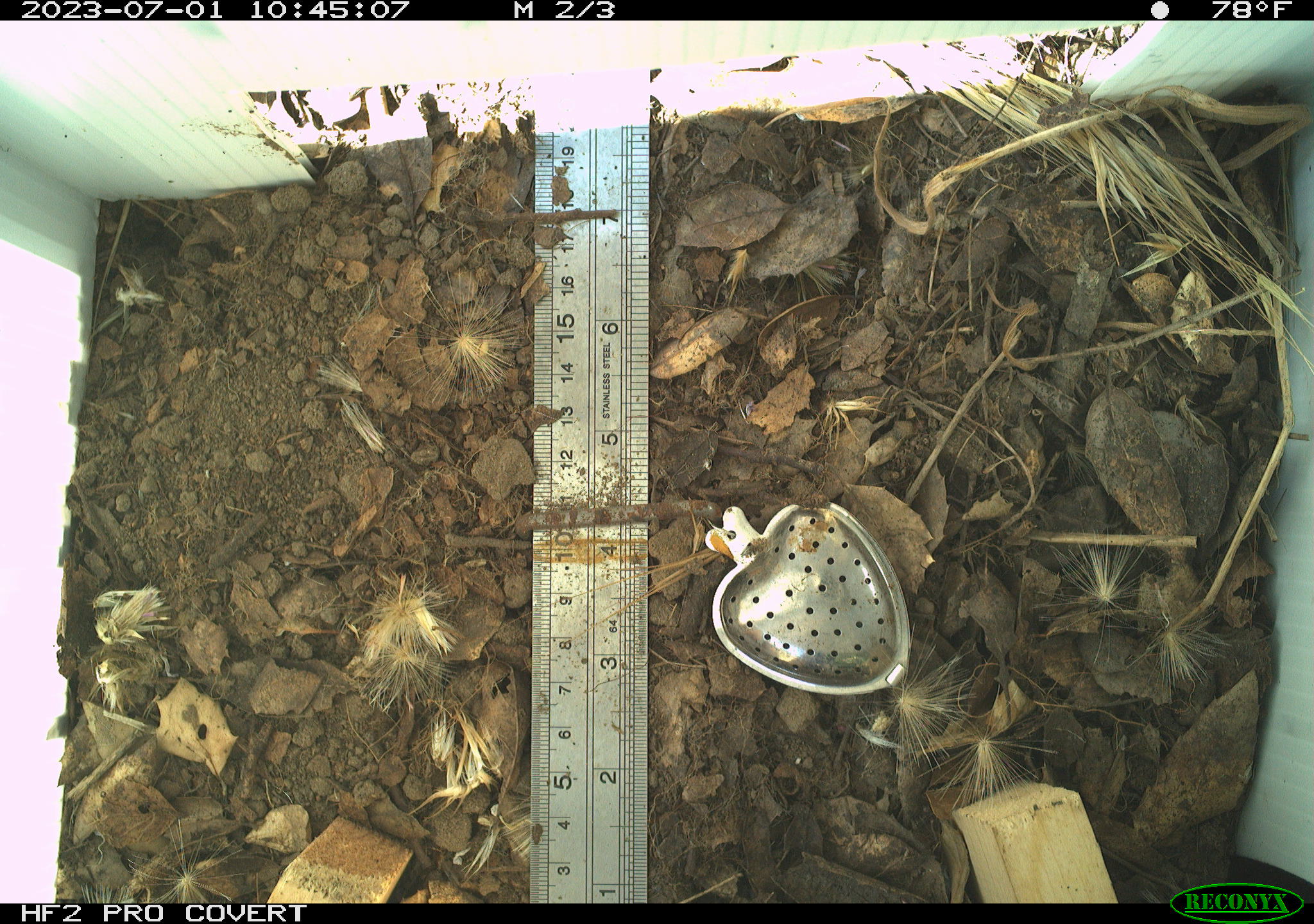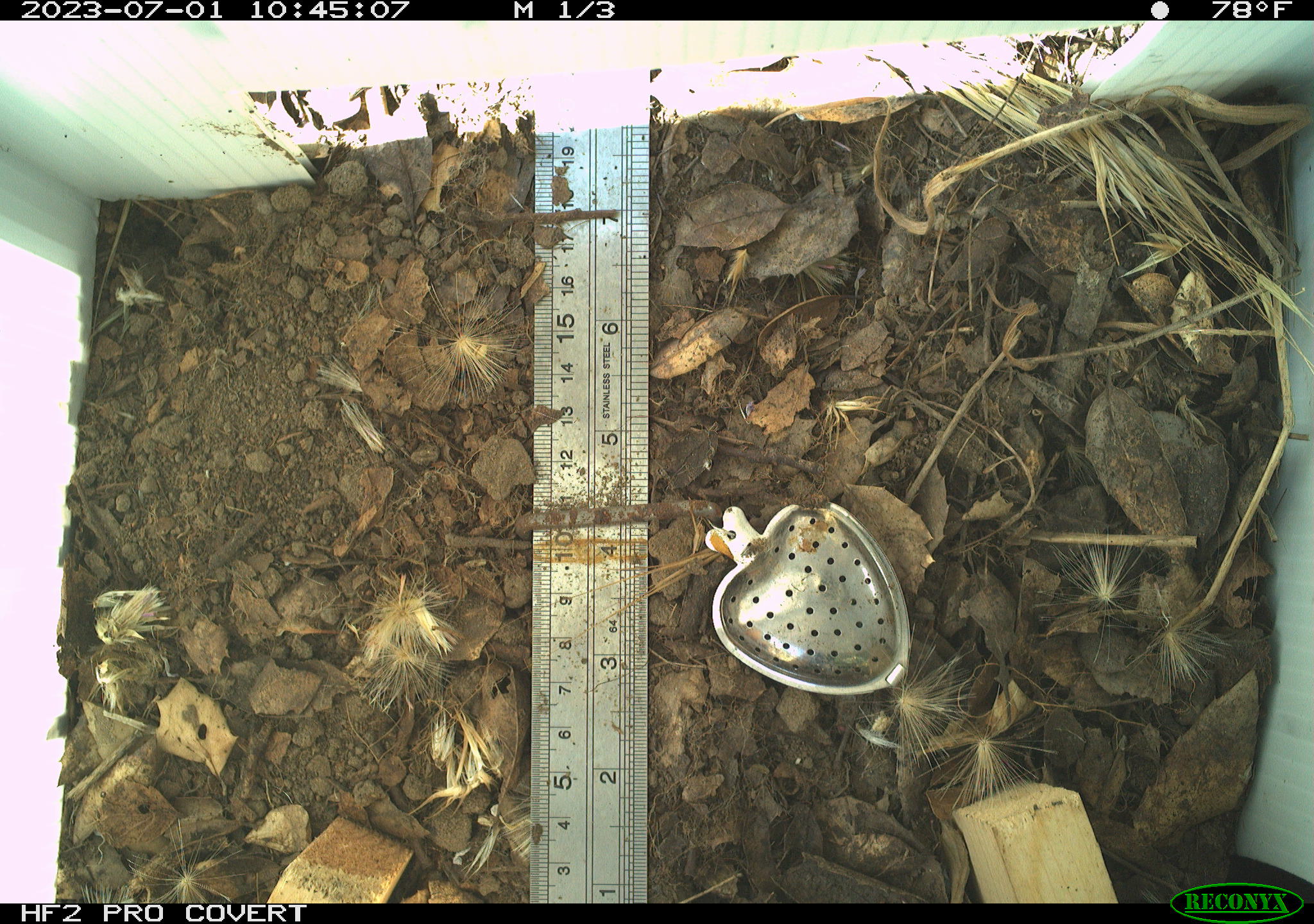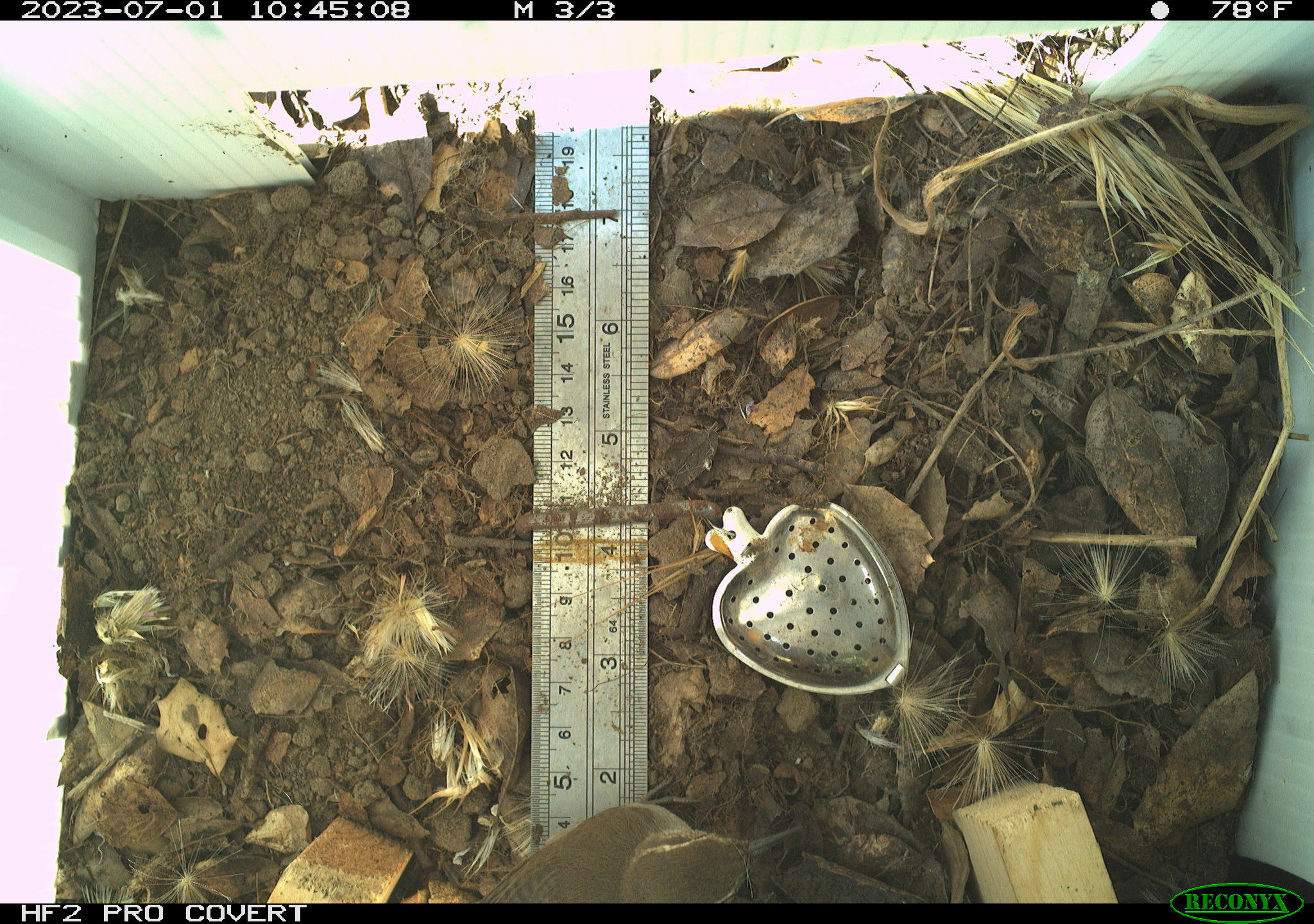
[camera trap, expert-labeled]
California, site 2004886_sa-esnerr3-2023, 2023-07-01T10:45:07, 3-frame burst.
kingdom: Animalia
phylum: Chordata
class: Aves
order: Passeriformes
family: Troglodytidae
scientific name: Troglodytidae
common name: wren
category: troglodytidae family